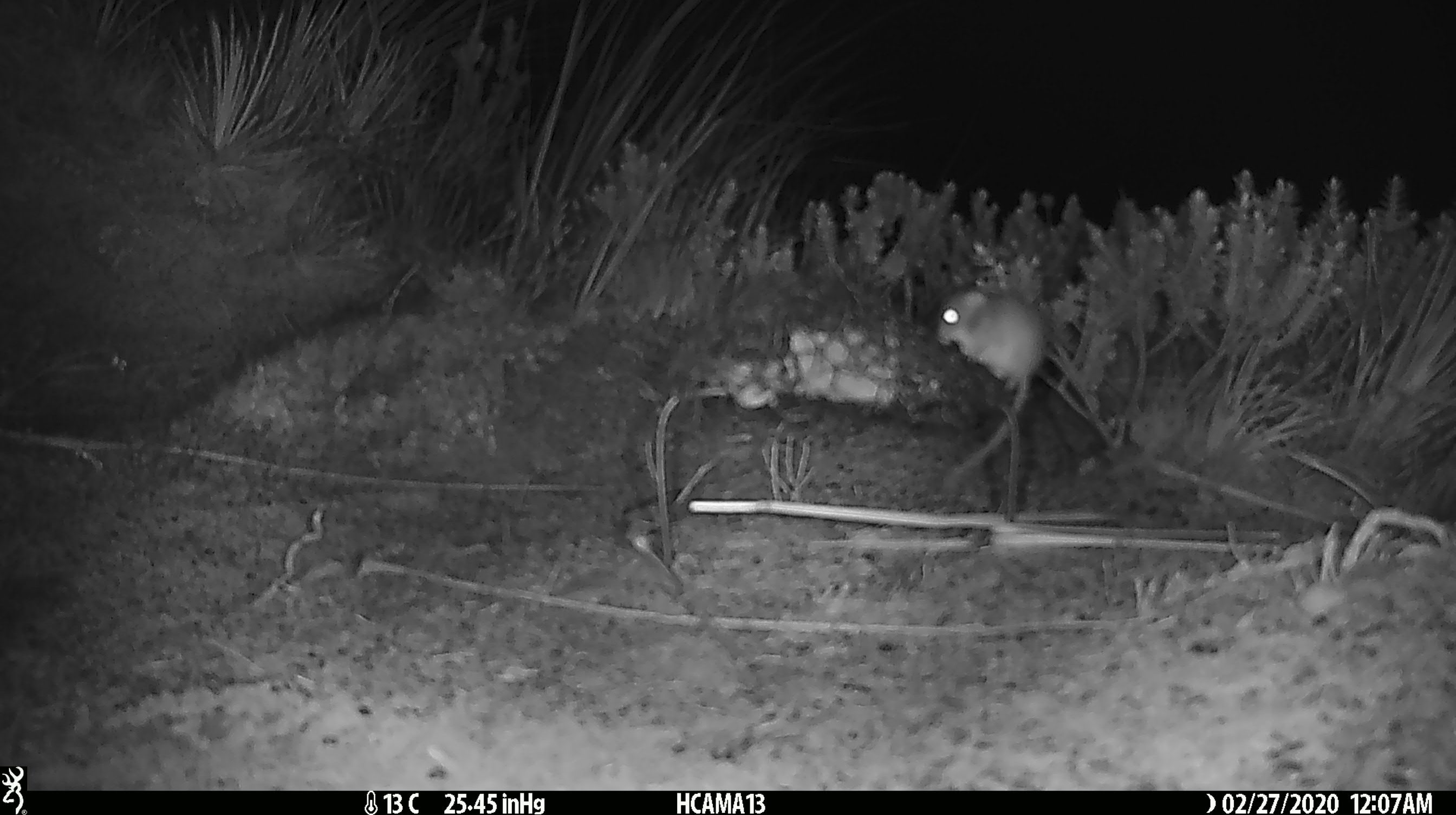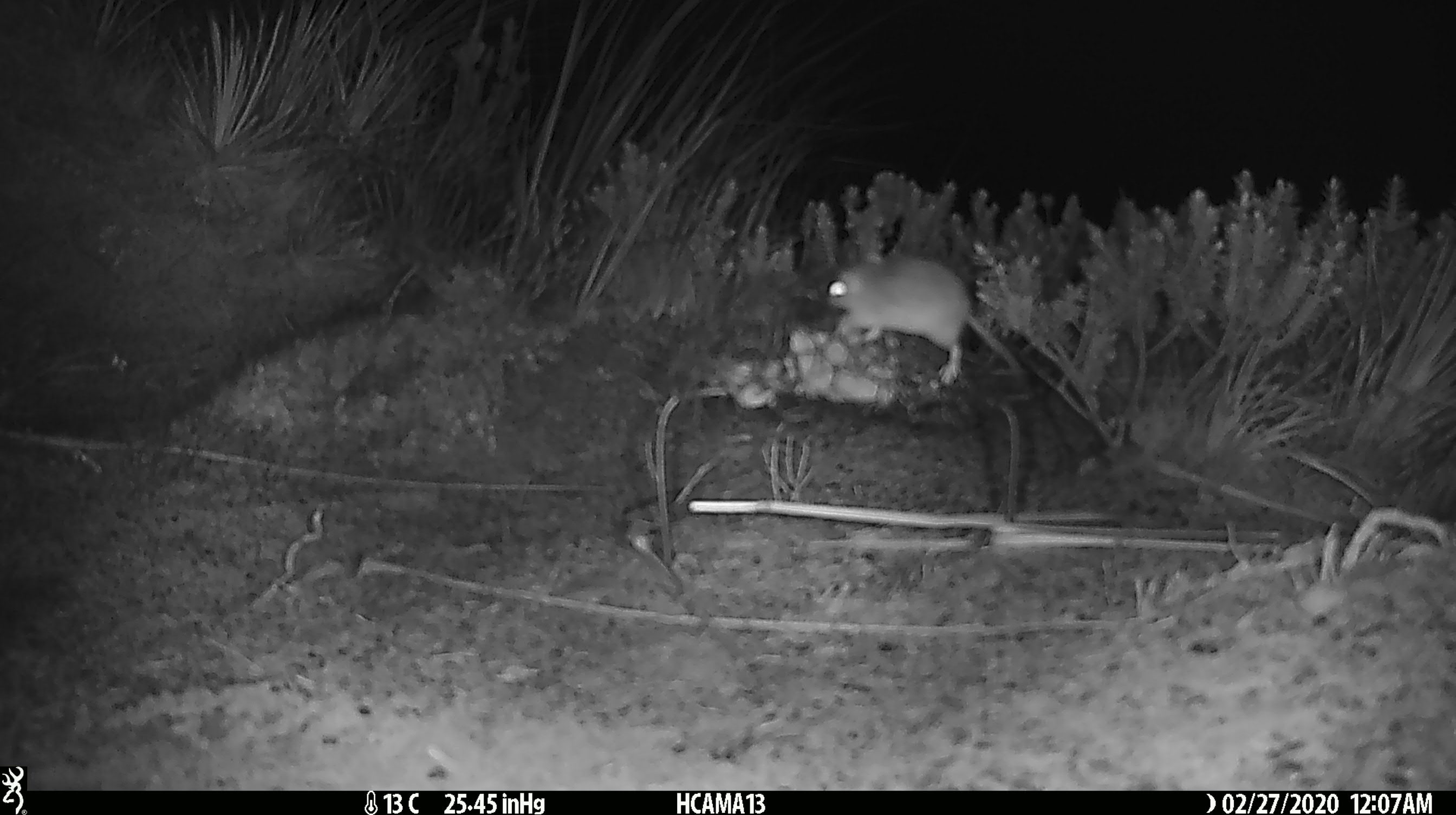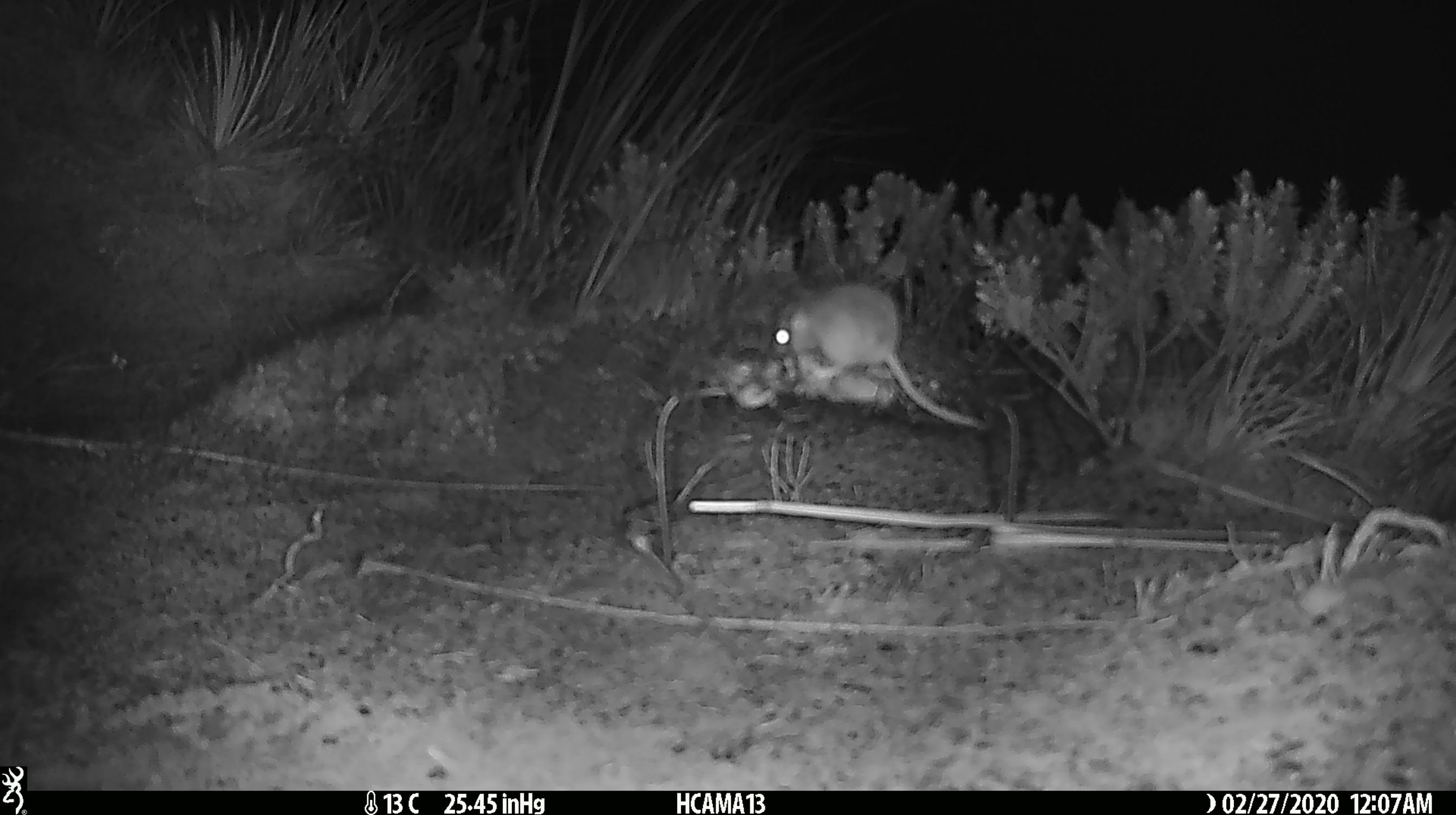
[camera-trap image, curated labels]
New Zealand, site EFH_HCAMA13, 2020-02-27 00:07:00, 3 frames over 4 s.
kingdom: Animalia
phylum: Chordata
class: Mammalia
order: Rodentia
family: Muridae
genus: Mus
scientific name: Mus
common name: mouse